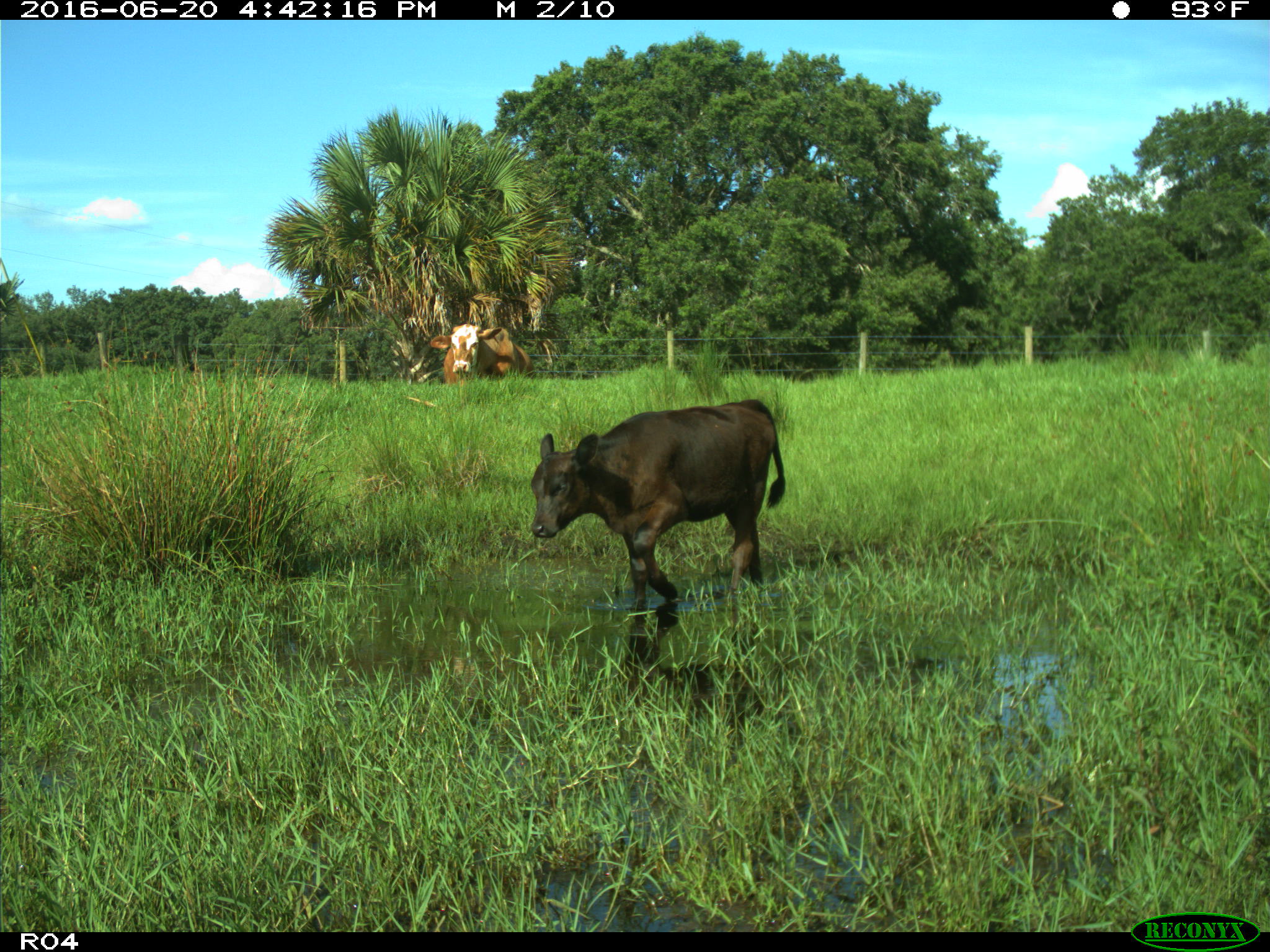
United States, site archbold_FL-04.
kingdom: Animalia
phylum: Chordata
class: Mammalia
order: Artiodactyla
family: Bovidae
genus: Bos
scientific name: Bos taurus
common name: domestic cow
Bos taurus (domestic cow).